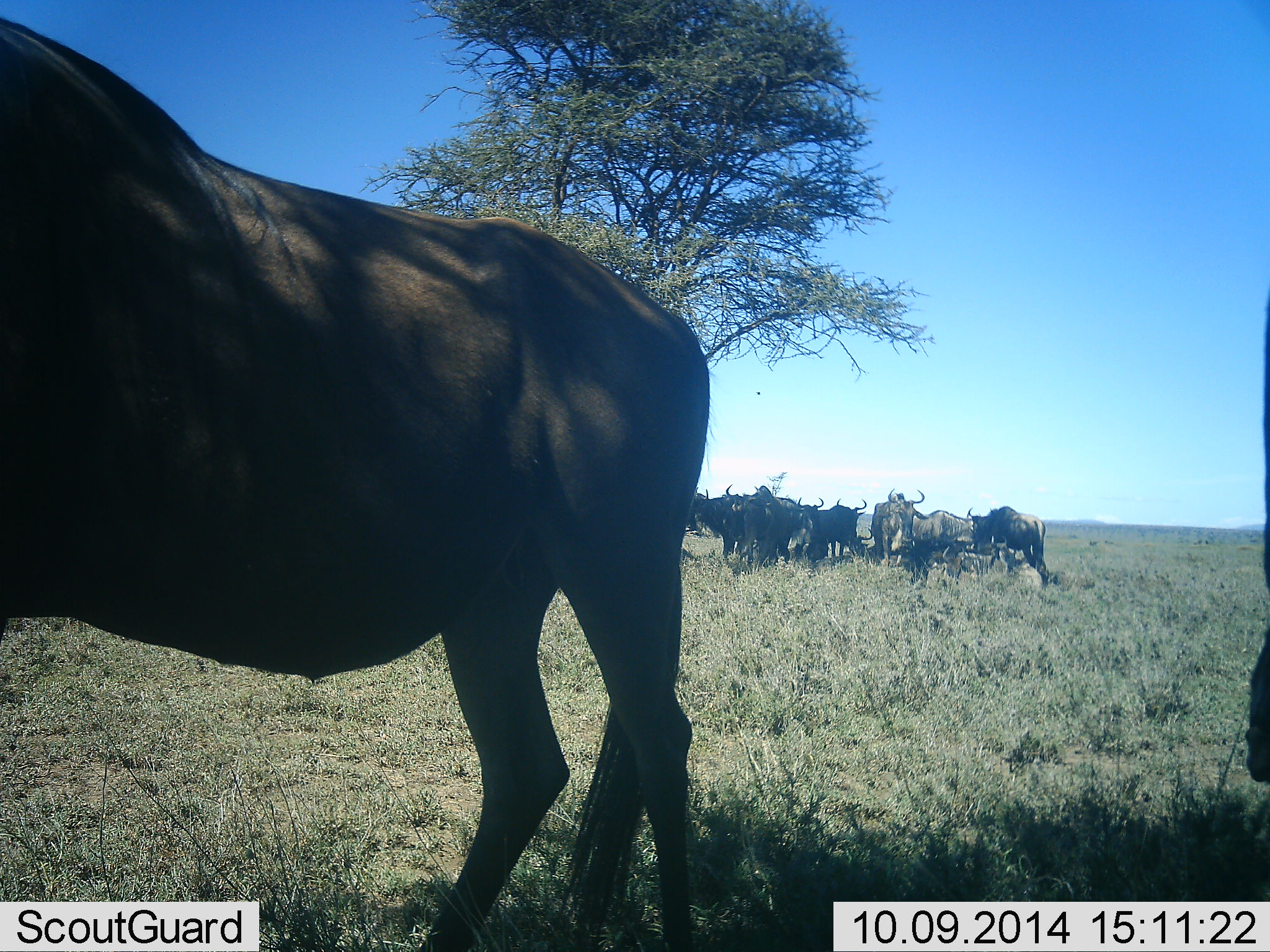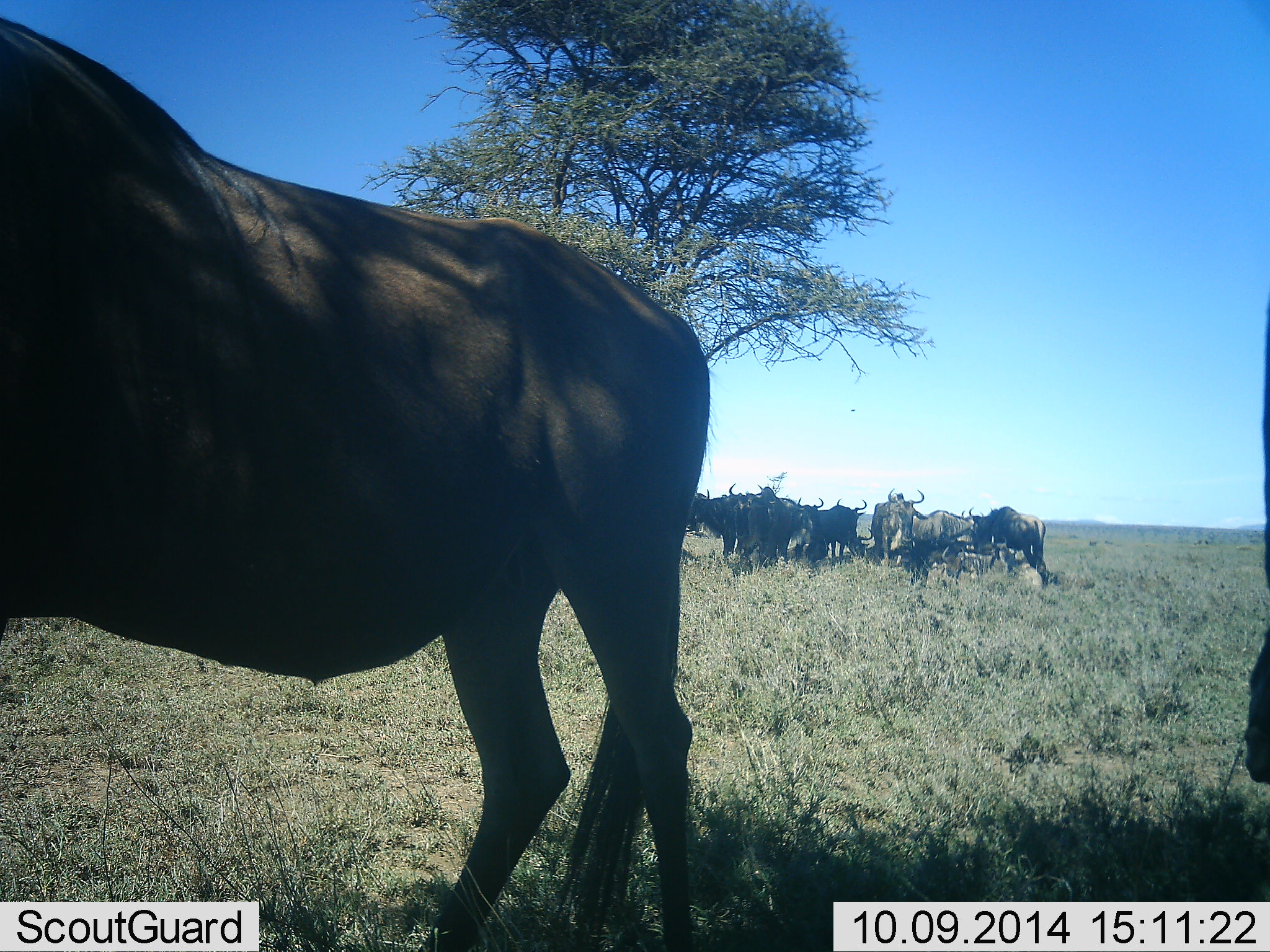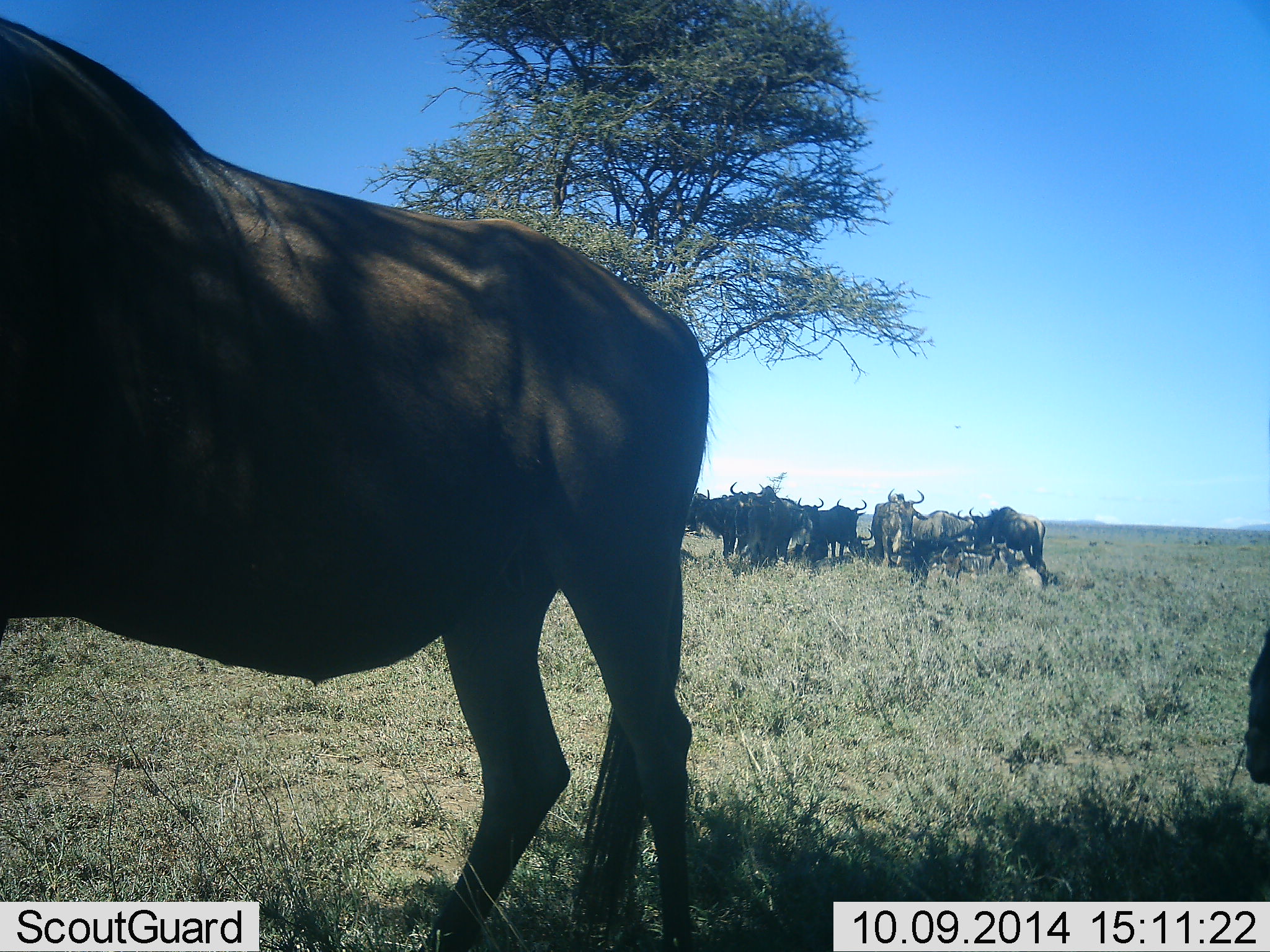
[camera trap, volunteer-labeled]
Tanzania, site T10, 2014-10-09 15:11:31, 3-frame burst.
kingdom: Animalia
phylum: Chordata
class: Mammalia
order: Artiodactyla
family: Bovidae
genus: Connochaetes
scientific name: Connochaetes taurinus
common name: blue wildebeest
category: wildebeest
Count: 11-50.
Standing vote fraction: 70%.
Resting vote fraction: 40%.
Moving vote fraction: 20%.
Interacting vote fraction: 10%.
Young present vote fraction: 0%.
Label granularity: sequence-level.